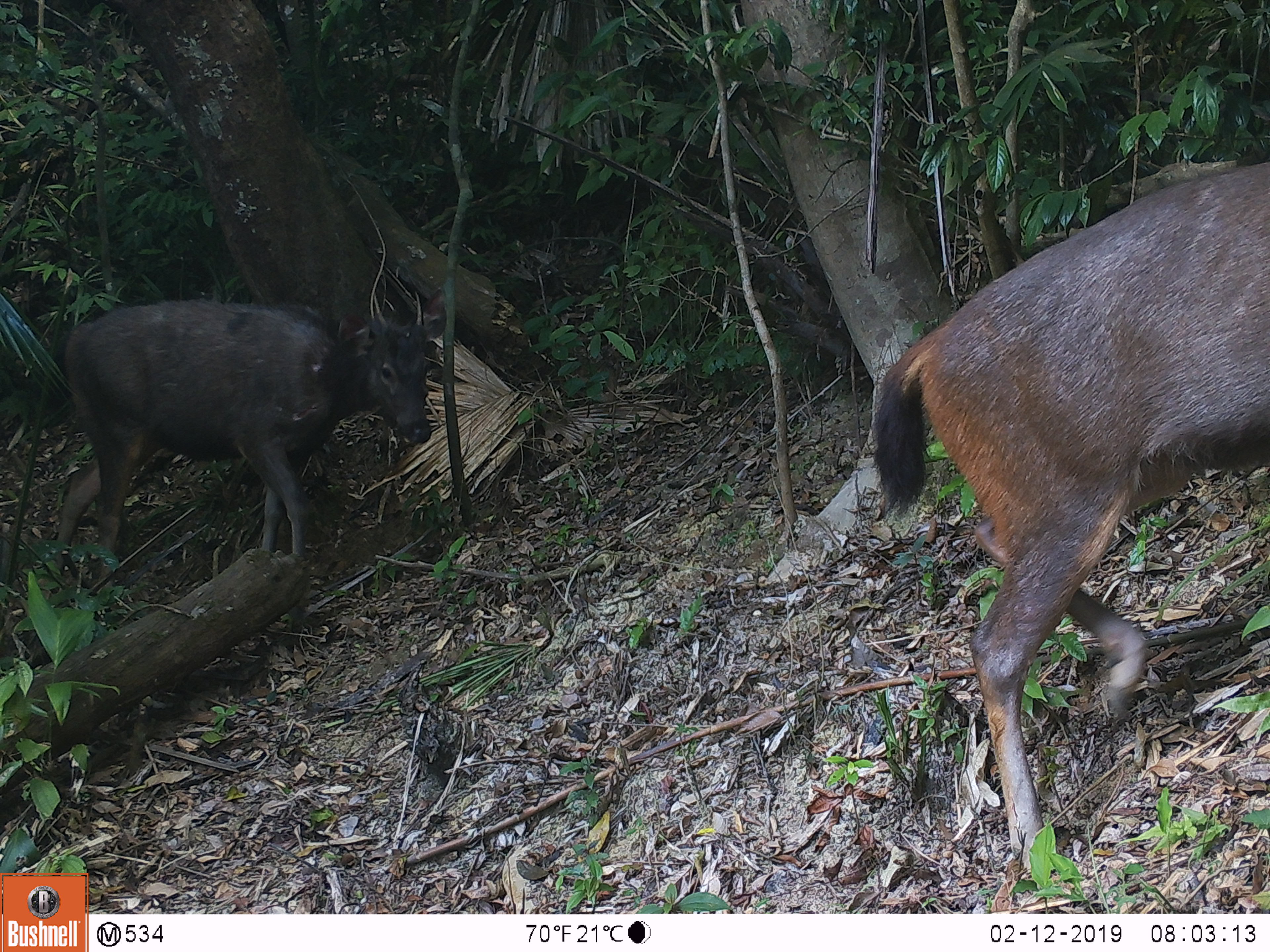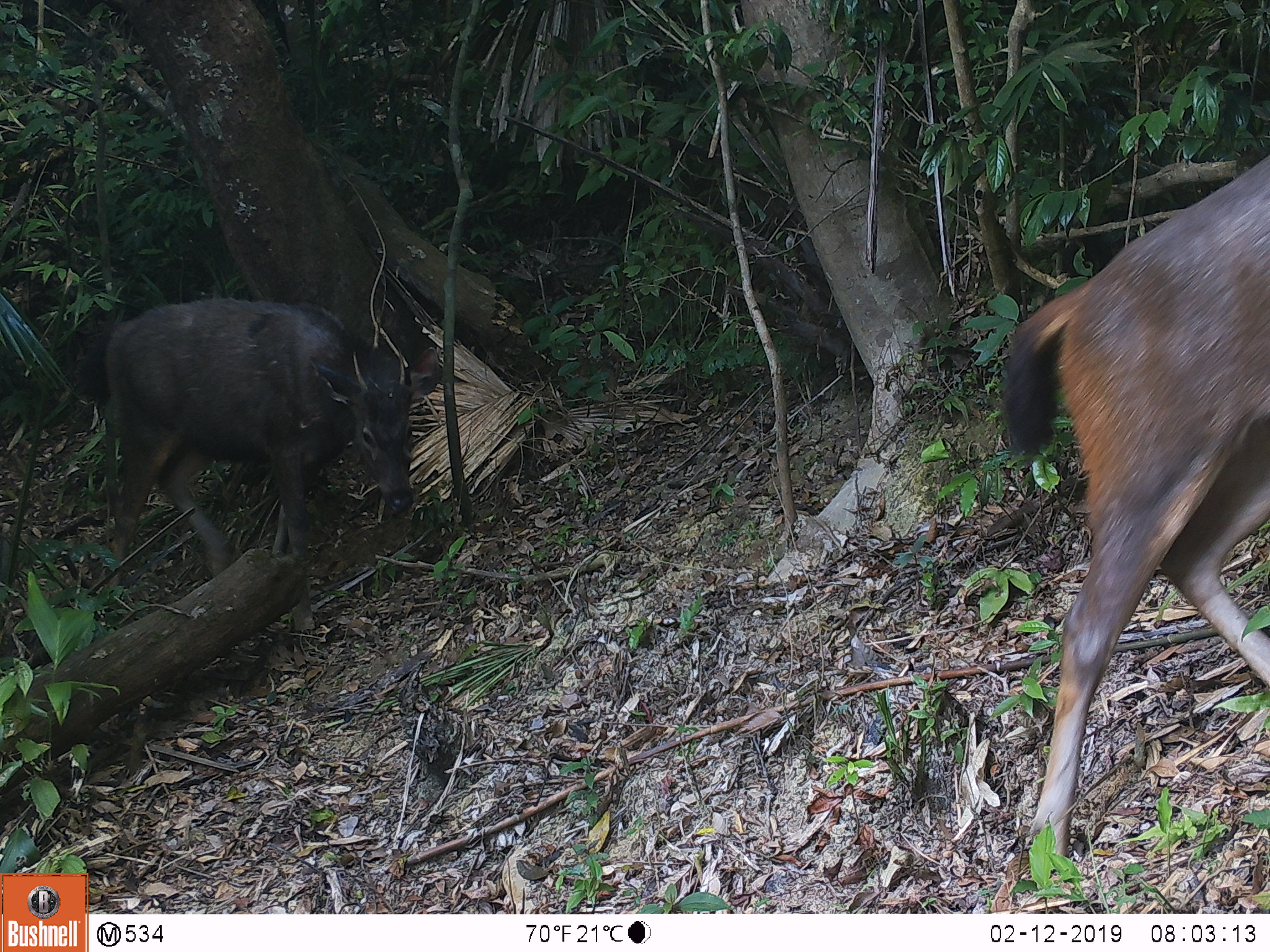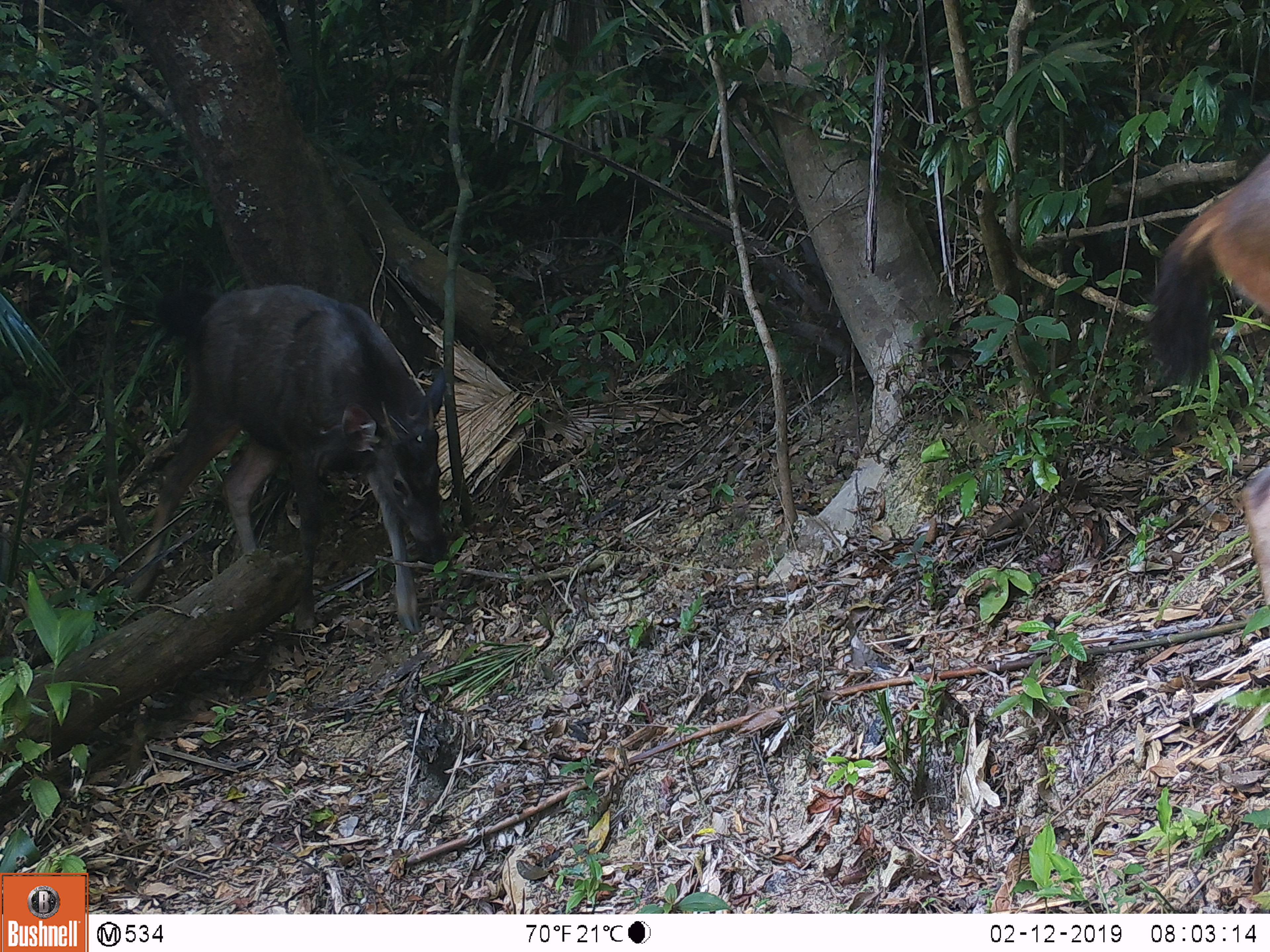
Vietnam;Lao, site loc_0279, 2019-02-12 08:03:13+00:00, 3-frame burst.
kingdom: Animalia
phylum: Chordata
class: Mammalia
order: Artiodactyla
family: Cervidae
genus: Rusa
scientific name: Rusa unicolor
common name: sambar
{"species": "sambar (Rusa unicolor)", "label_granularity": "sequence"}